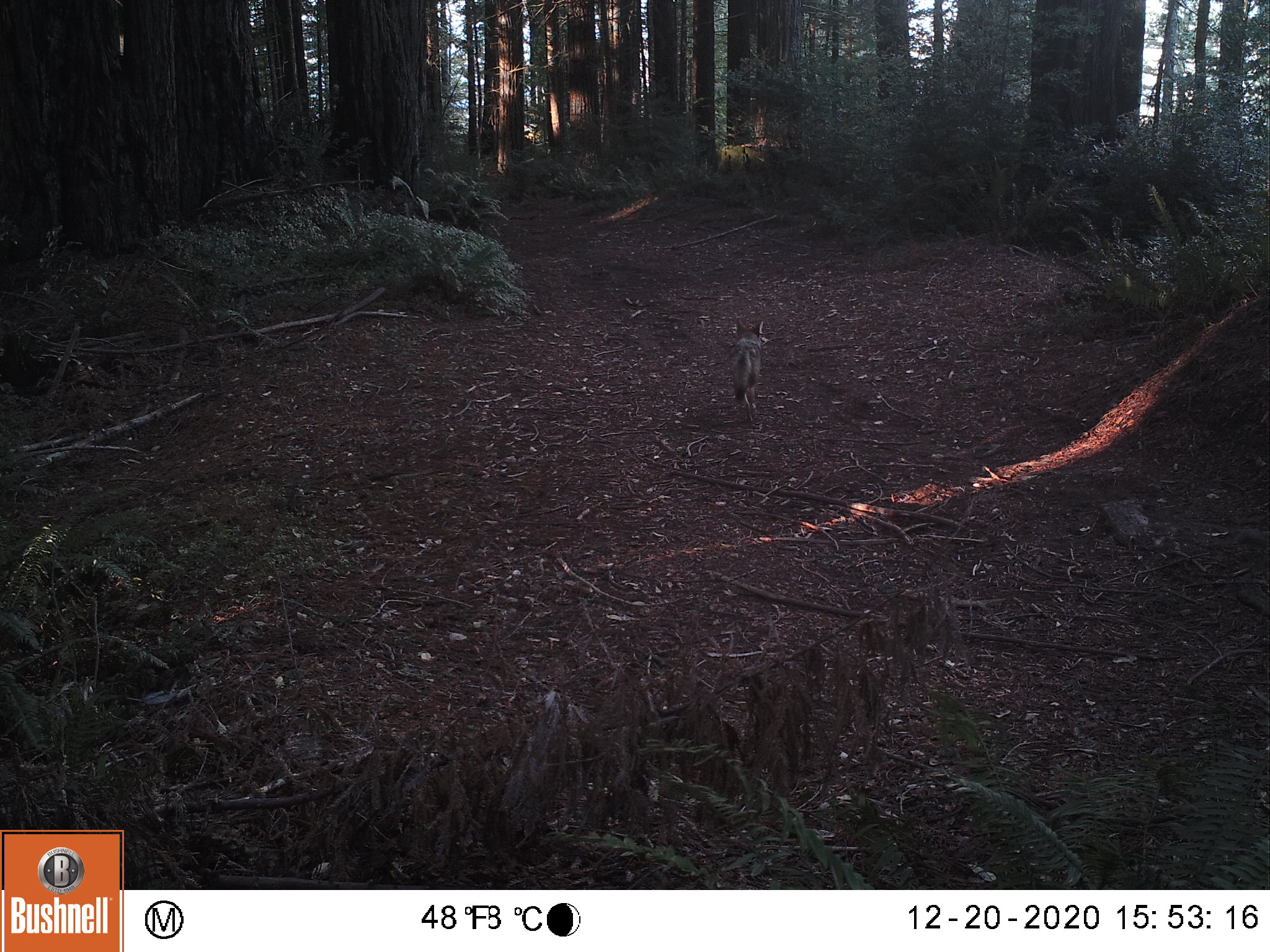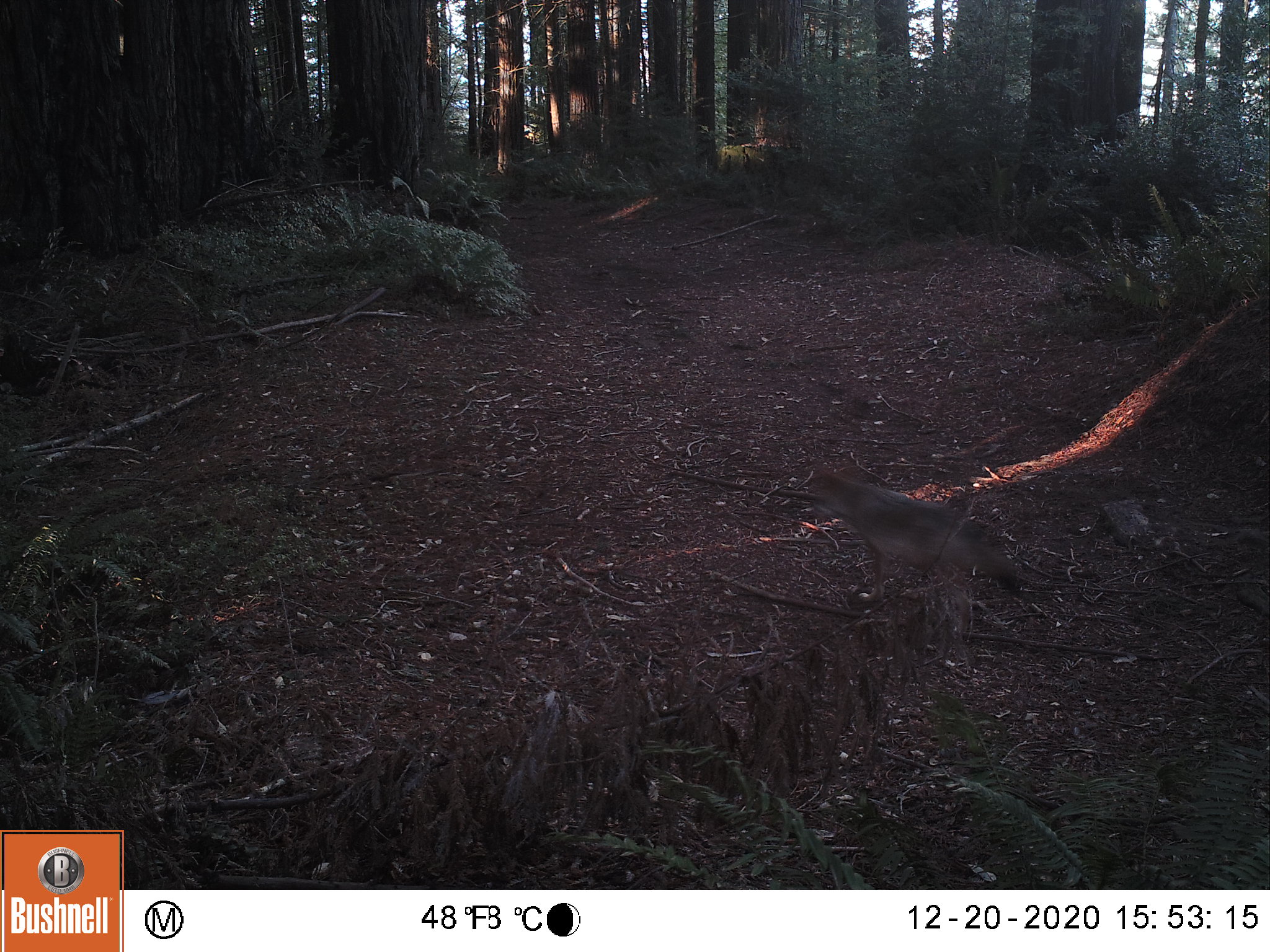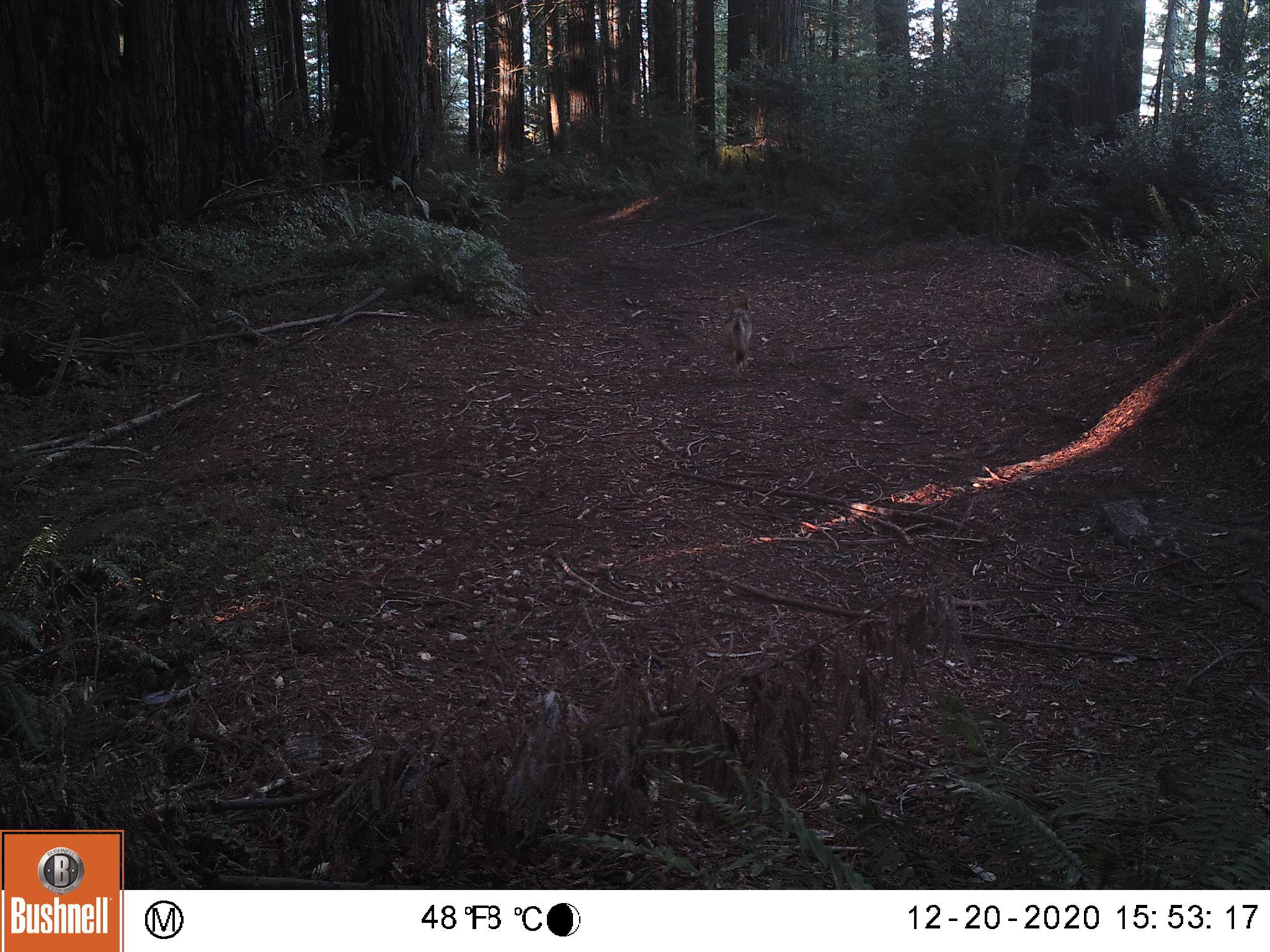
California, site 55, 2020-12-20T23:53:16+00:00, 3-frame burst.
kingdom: Animalia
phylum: Chordata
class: Aves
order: Piciformes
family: Picidae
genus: Melanerpes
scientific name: Melanerpes formicivorus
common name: acorn woodpecker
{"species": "acorn woodpecker (Melanerpes formicivorus)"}